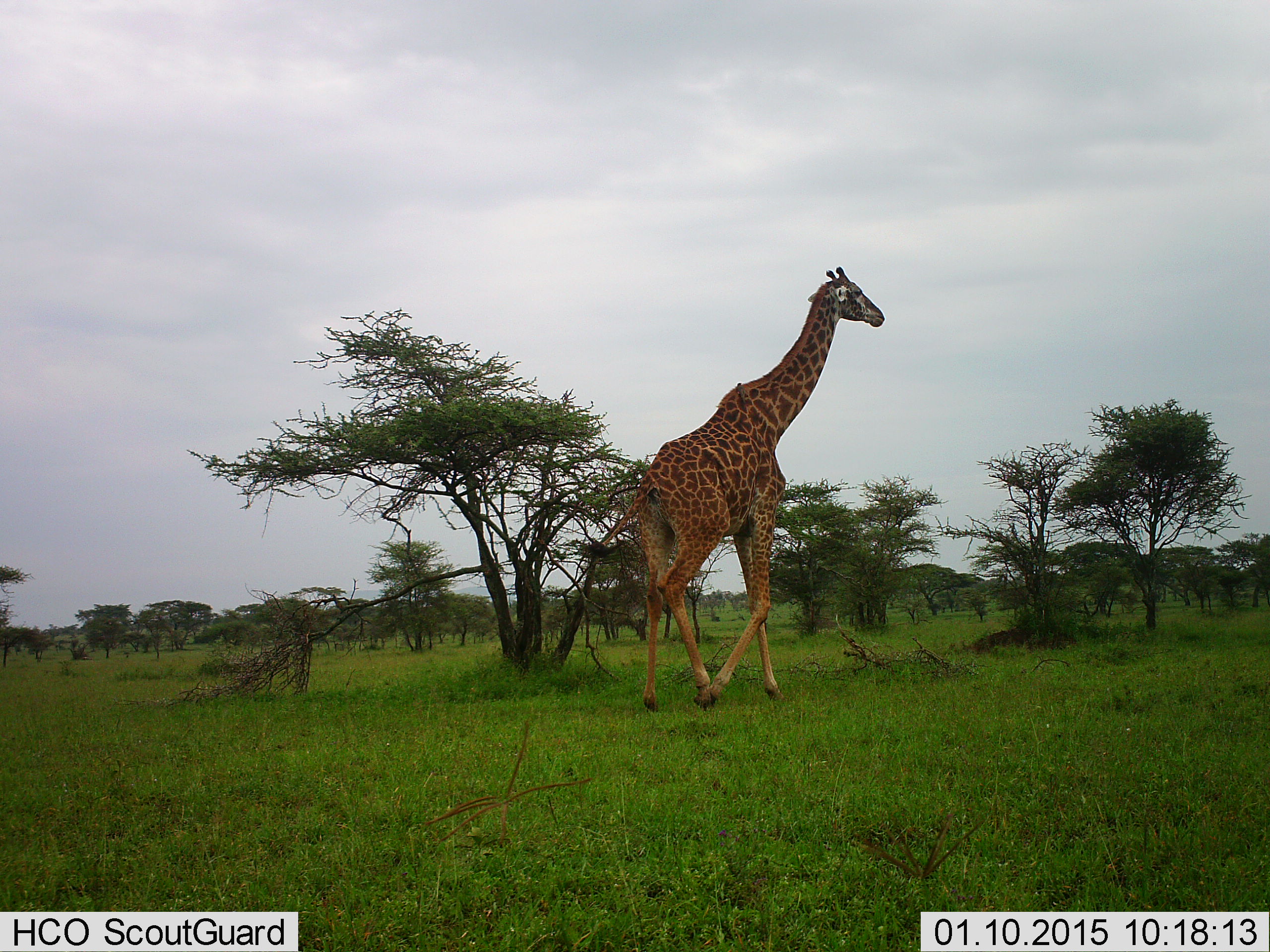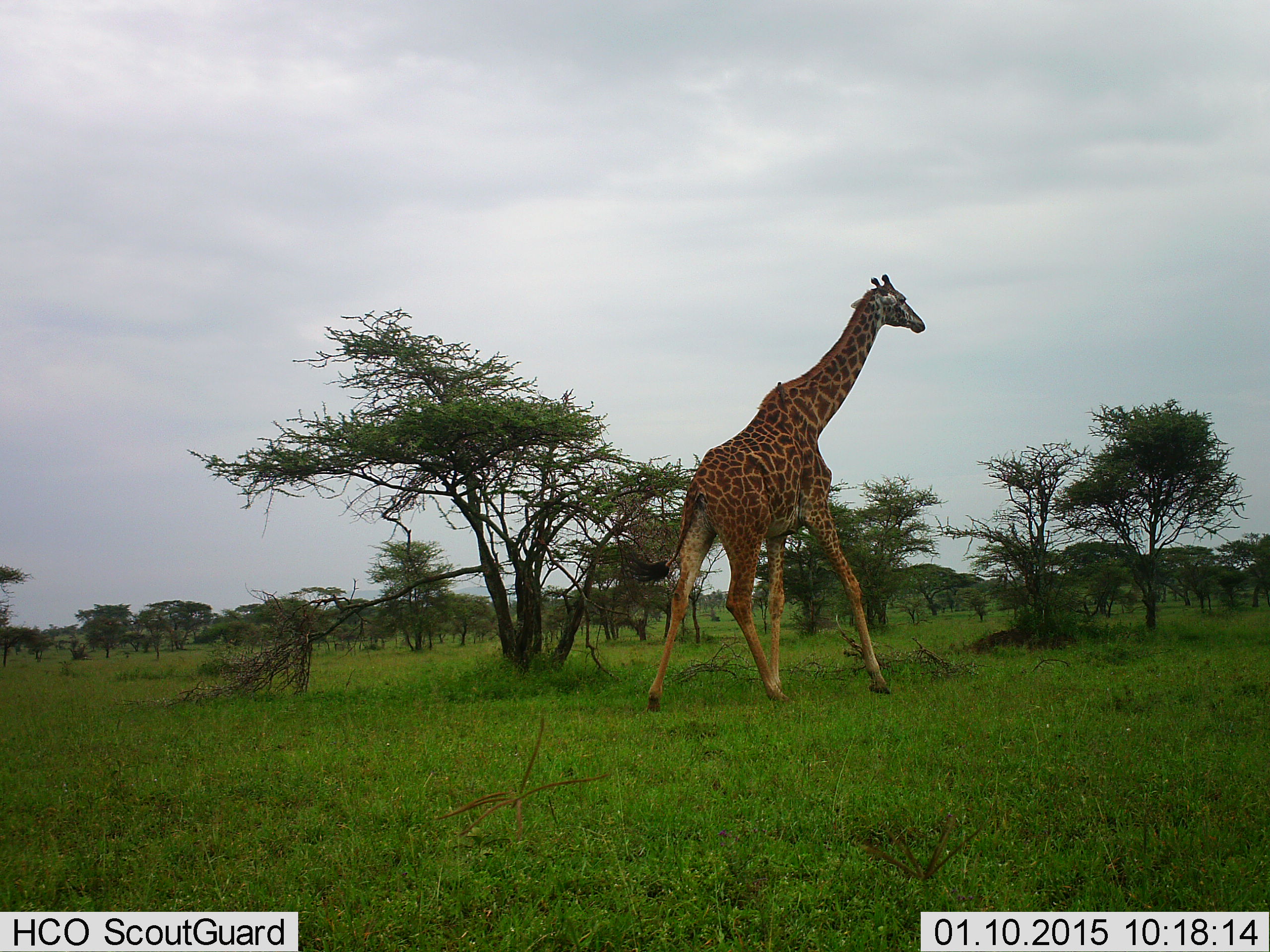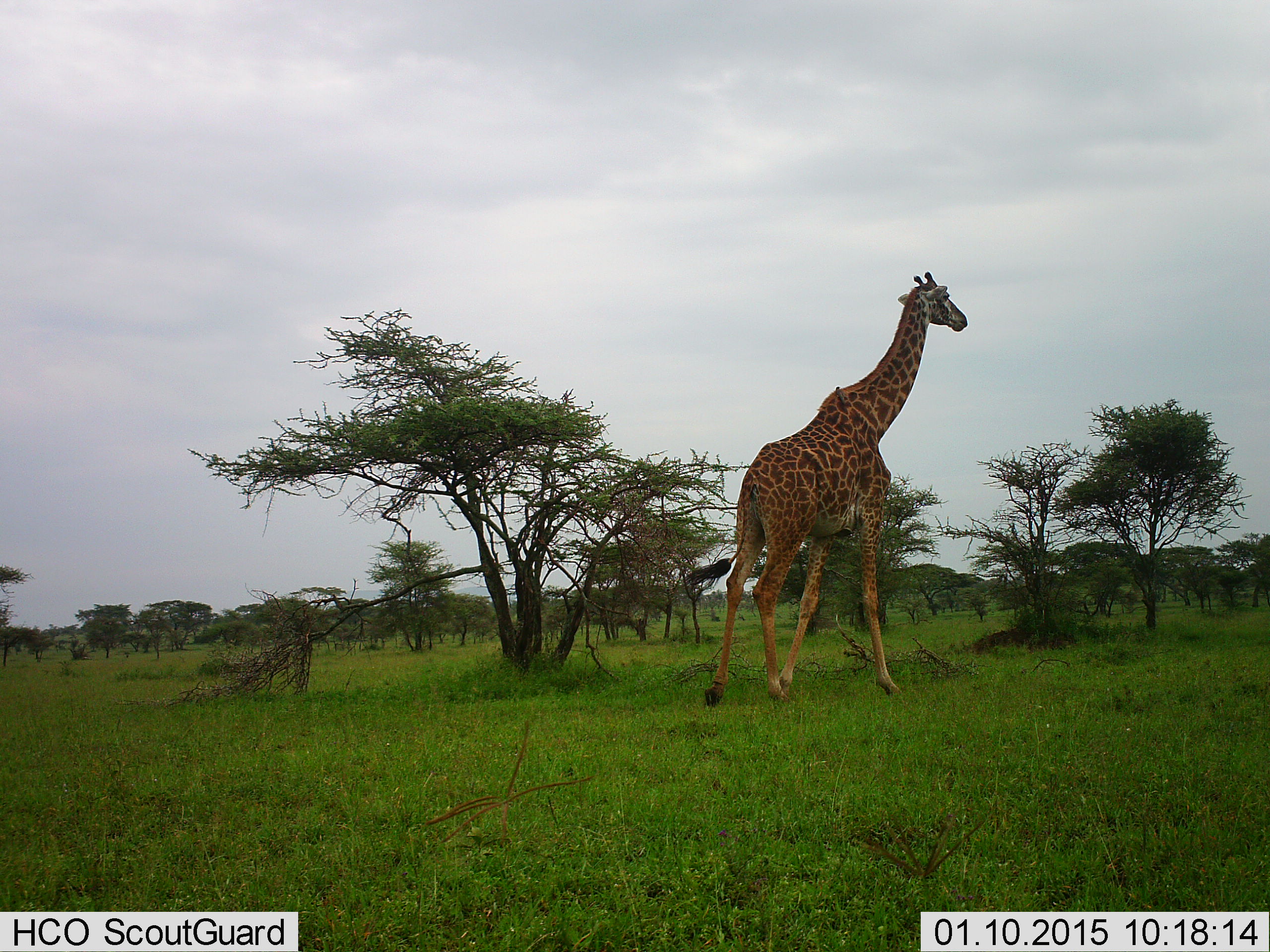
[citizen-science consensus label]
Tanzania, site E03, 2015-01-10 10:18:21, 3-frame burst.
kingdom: Animalia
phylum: Chordata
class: Mammalia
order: Artiodactyla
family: Giraffidae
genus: Giraffa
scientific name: Giraffa camelopardalis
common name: giraffe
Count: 1.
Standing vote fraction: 10%.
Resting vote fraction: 0%.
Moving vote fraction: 100%.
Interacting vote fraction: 0%.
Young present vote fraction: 0%.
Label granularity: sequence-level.